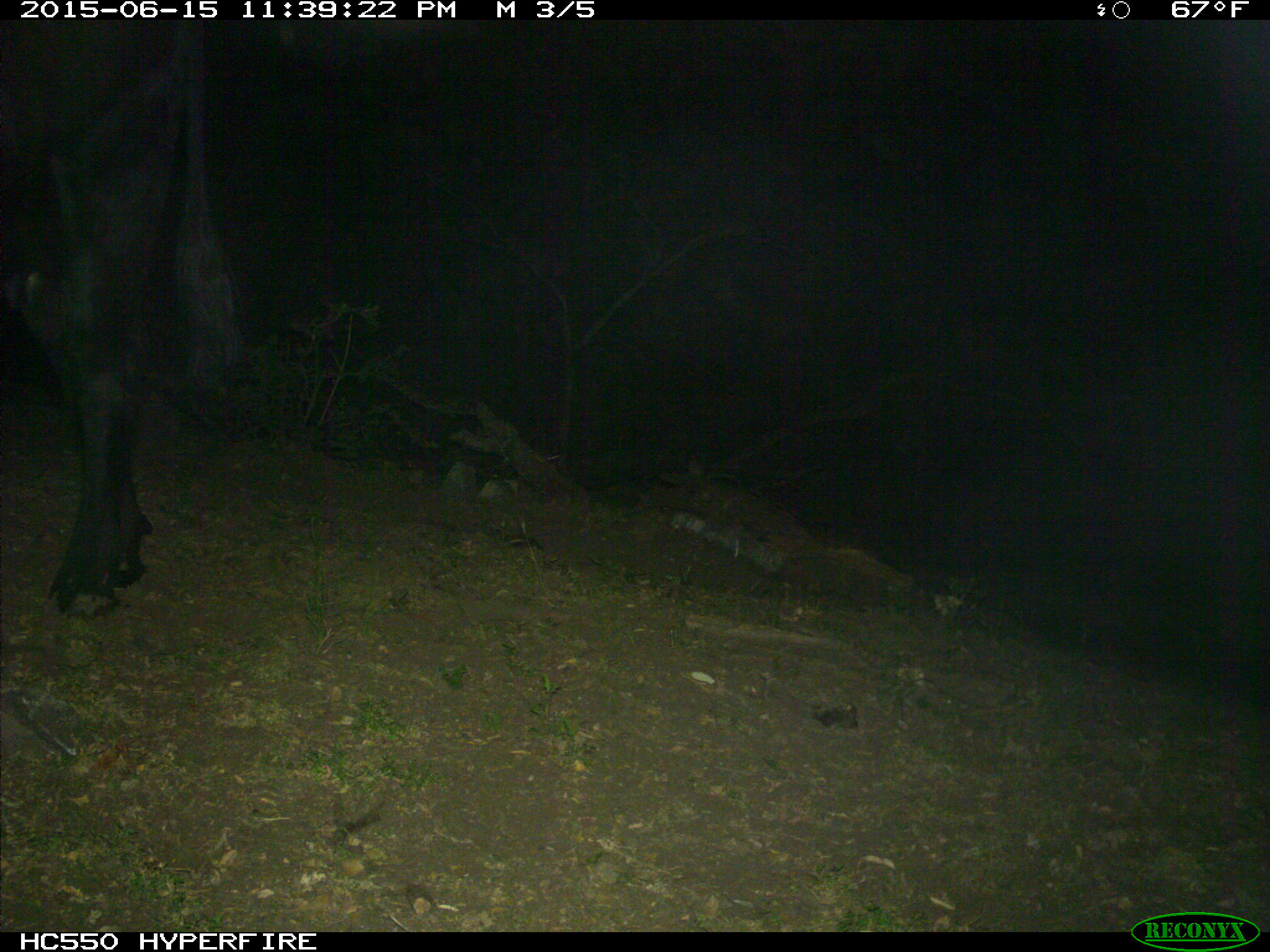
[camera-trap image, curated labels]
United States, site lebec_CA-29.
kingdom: Animalia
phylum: Chordata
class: Mammalia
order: Artiodactyla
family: Bovidae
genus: Bos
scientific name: Bos taurus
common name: domestic cow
Bos taurus (domestic cow).